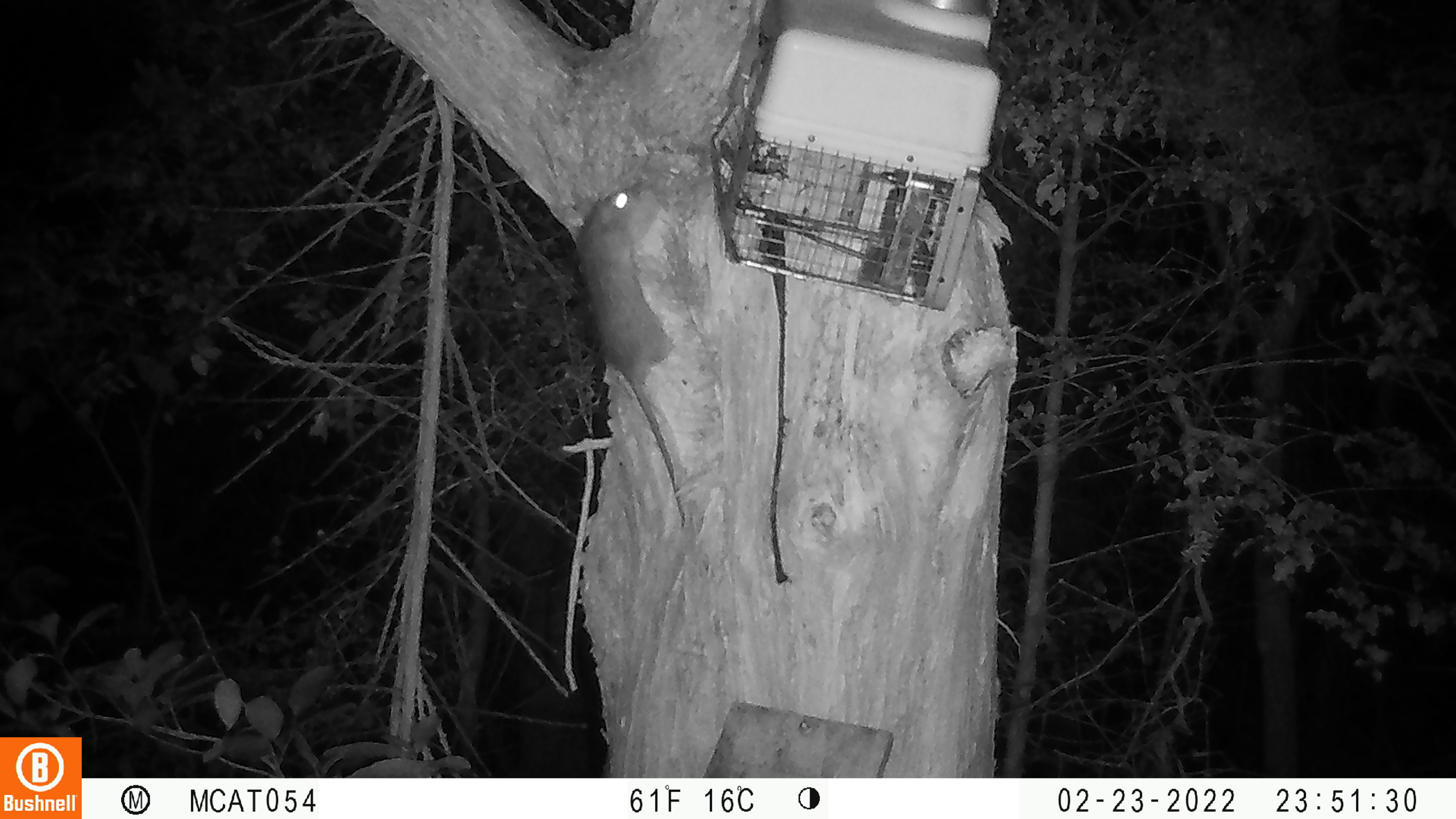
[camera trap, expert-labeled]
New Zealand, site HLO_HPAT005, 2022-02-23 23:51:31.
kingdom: Animalia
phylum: Chordata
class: Mammalia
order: Rodentia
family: Muridae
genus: Rattus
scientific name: Rattus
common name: rat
Rat (Rattus).